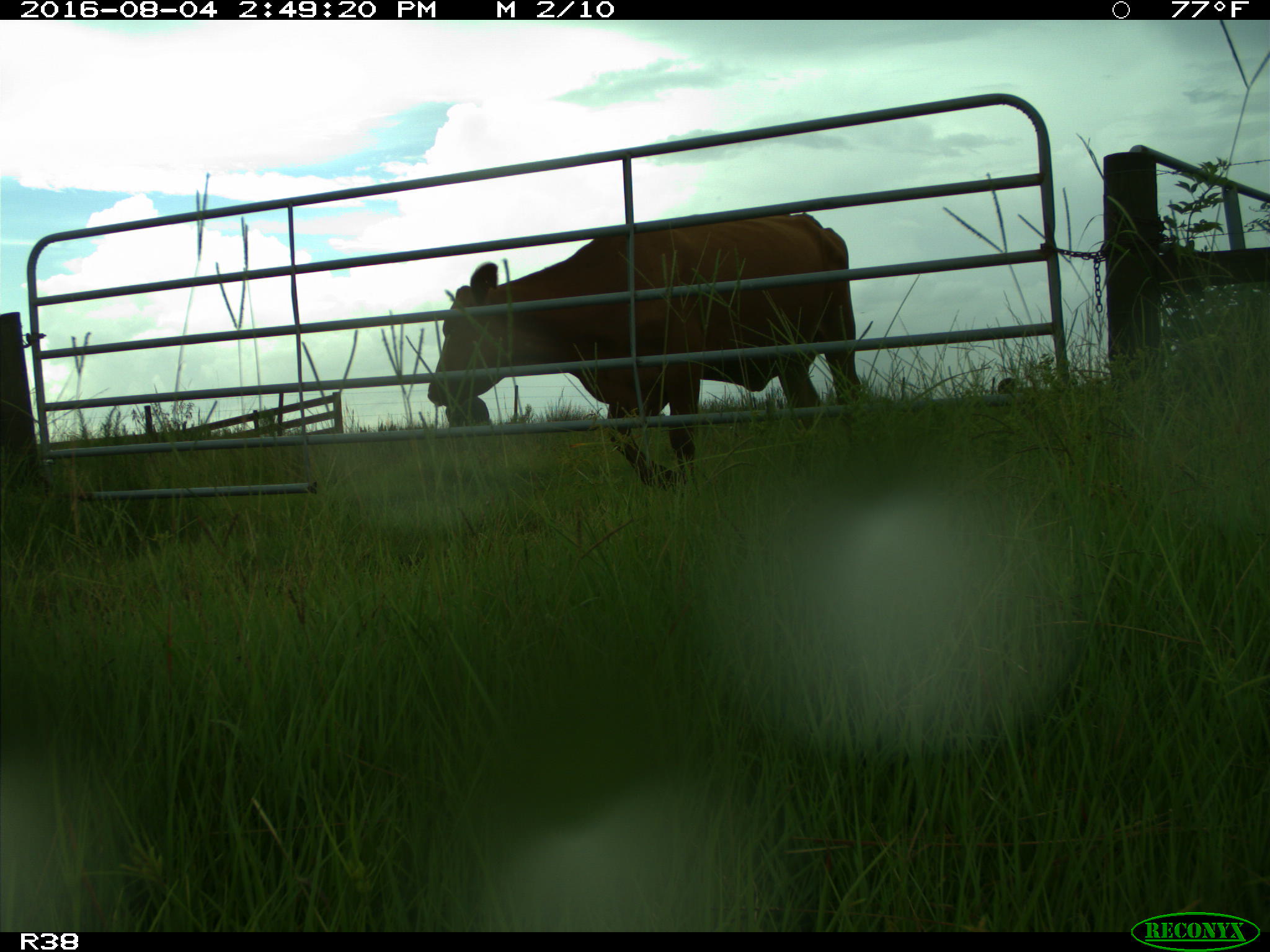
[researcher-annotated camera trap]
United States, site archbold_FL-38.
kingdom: Animalia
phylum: Chordata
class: Mammalia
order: Artiodactyla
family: Bovidae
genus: Bos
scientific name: Bos taurus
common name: domestic cow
Bos taurus (domestic cow).